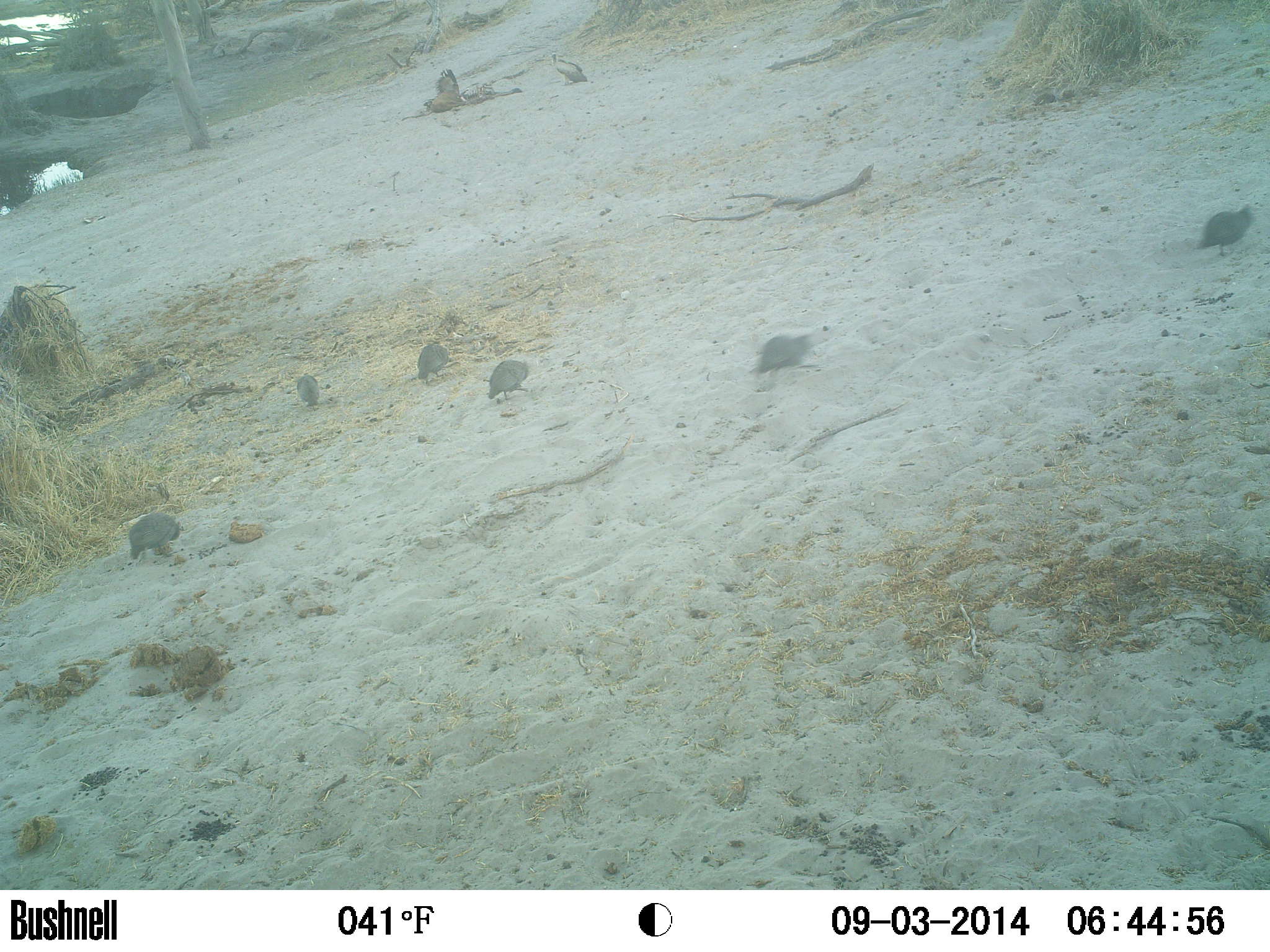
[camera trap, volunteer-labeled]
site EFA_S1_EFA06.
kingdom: Animalia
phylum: Chordata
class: Aves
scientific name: Aves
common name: bird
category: birdother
Birdother (bird) (Aves), count 9. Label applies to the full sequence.